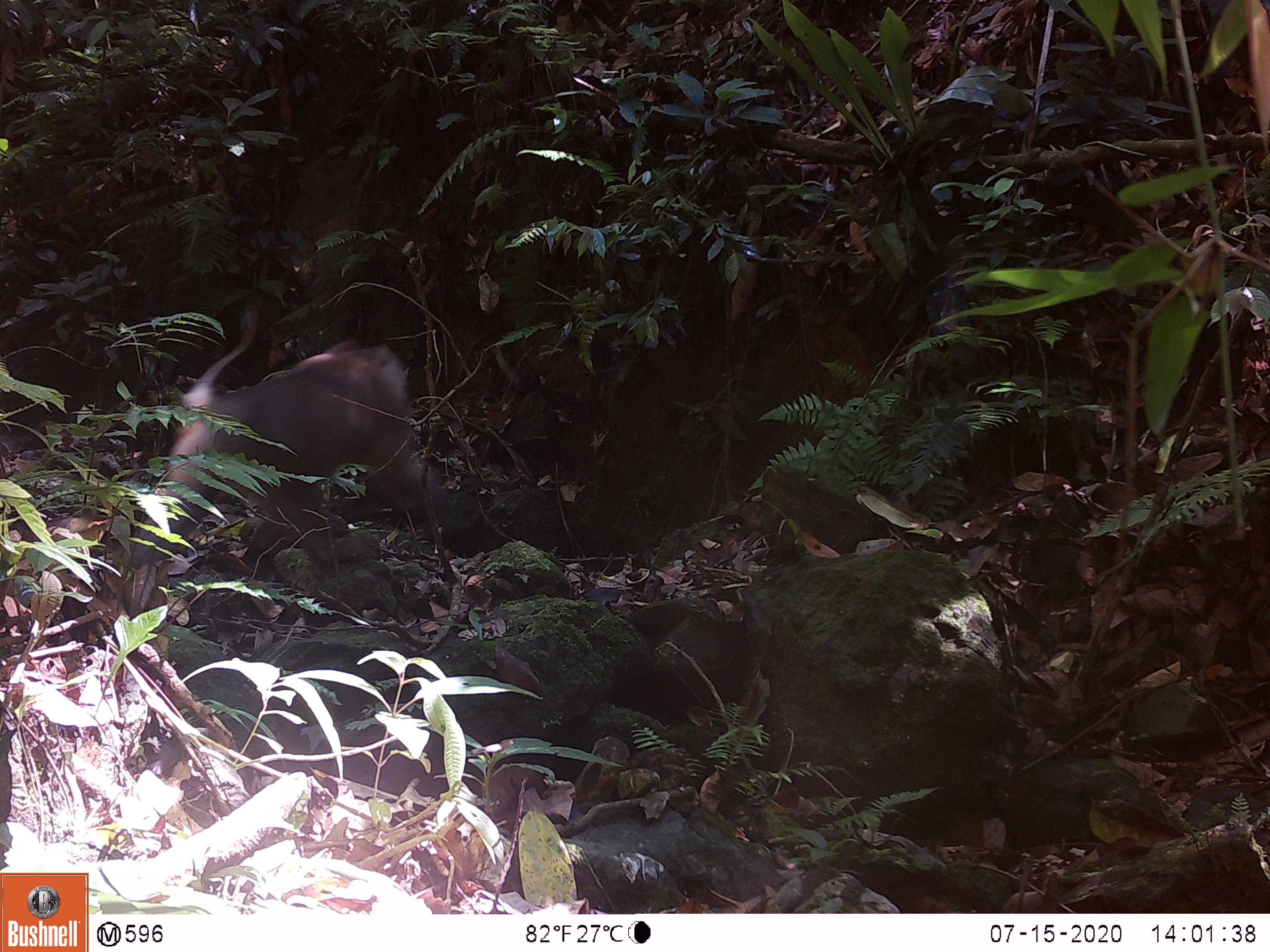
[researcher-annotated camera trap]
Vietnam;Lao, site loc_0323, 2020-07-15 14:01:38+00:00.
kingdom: Animalia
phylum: Chordata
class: Mammalia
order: Primates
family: Cercopithecidae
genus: Macaca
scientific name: Macaca nemestrina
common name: pig-tailed macaque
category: pig tailed macaque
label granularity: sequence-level